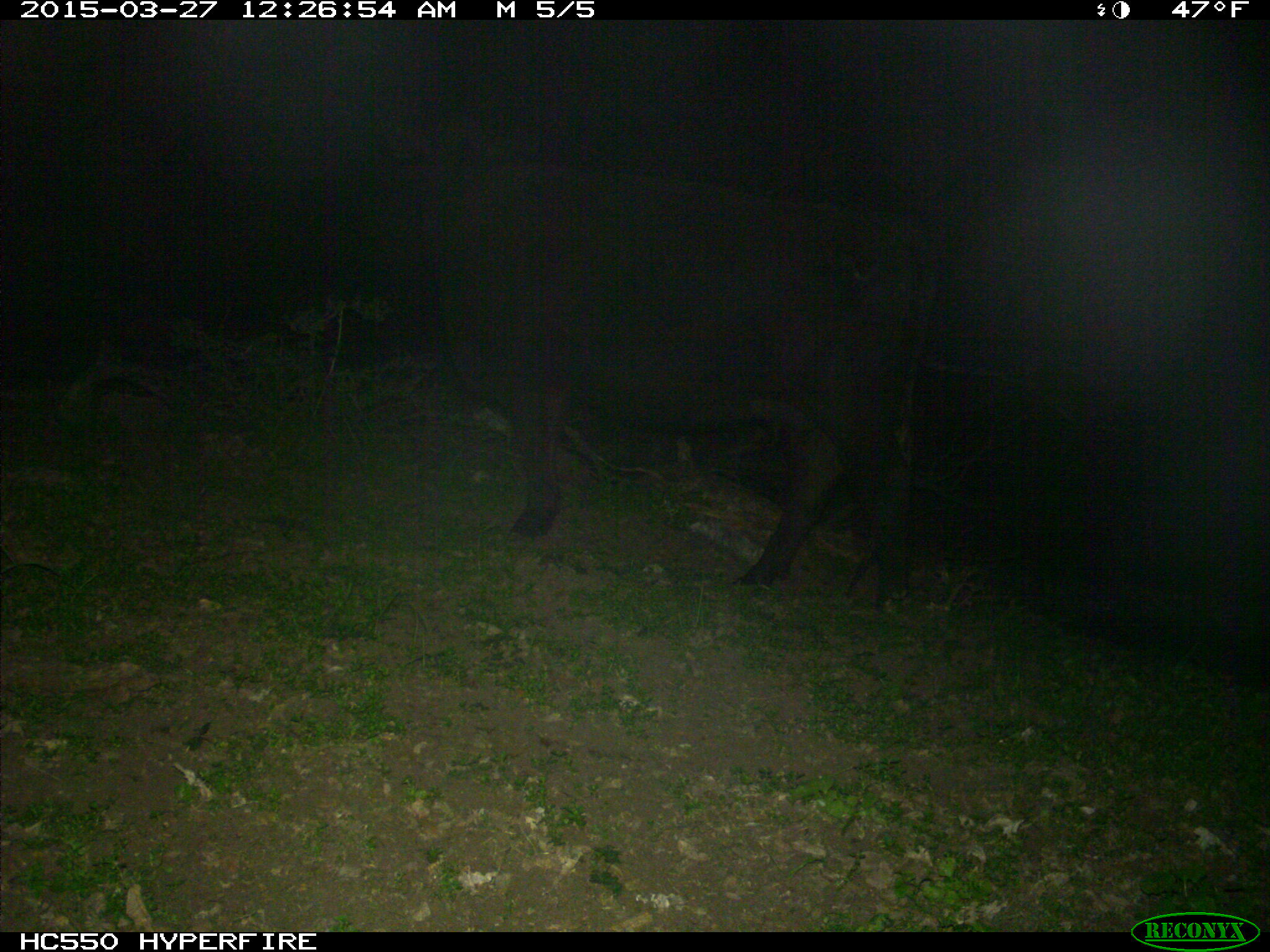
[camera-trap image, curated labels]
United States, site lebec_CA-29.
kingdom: Animalia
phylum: Chordata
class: Mammalia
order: Artiodactyla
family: Bovidae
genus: Bos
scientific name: Bos taurus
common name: domestic cow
Bos taurus (domestic cow).